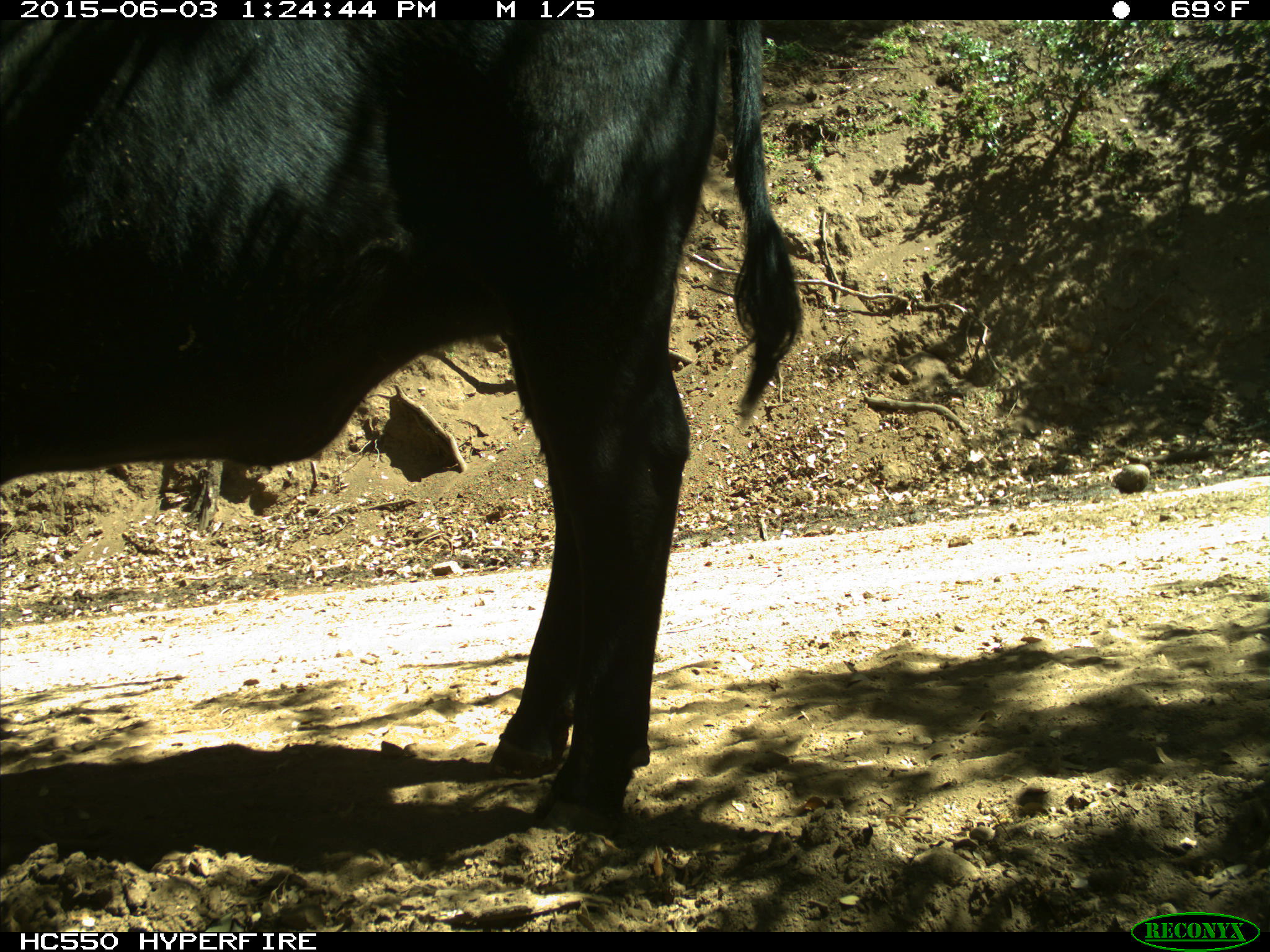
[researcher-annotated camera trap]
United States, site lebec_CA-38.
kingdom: Animalia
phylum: Chordata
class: Mammalia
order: Artiodactyla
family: Bovidae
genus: Bos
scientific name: Bos taurus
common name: domestic cow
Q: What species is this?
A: Bos taurus (domestic cow).